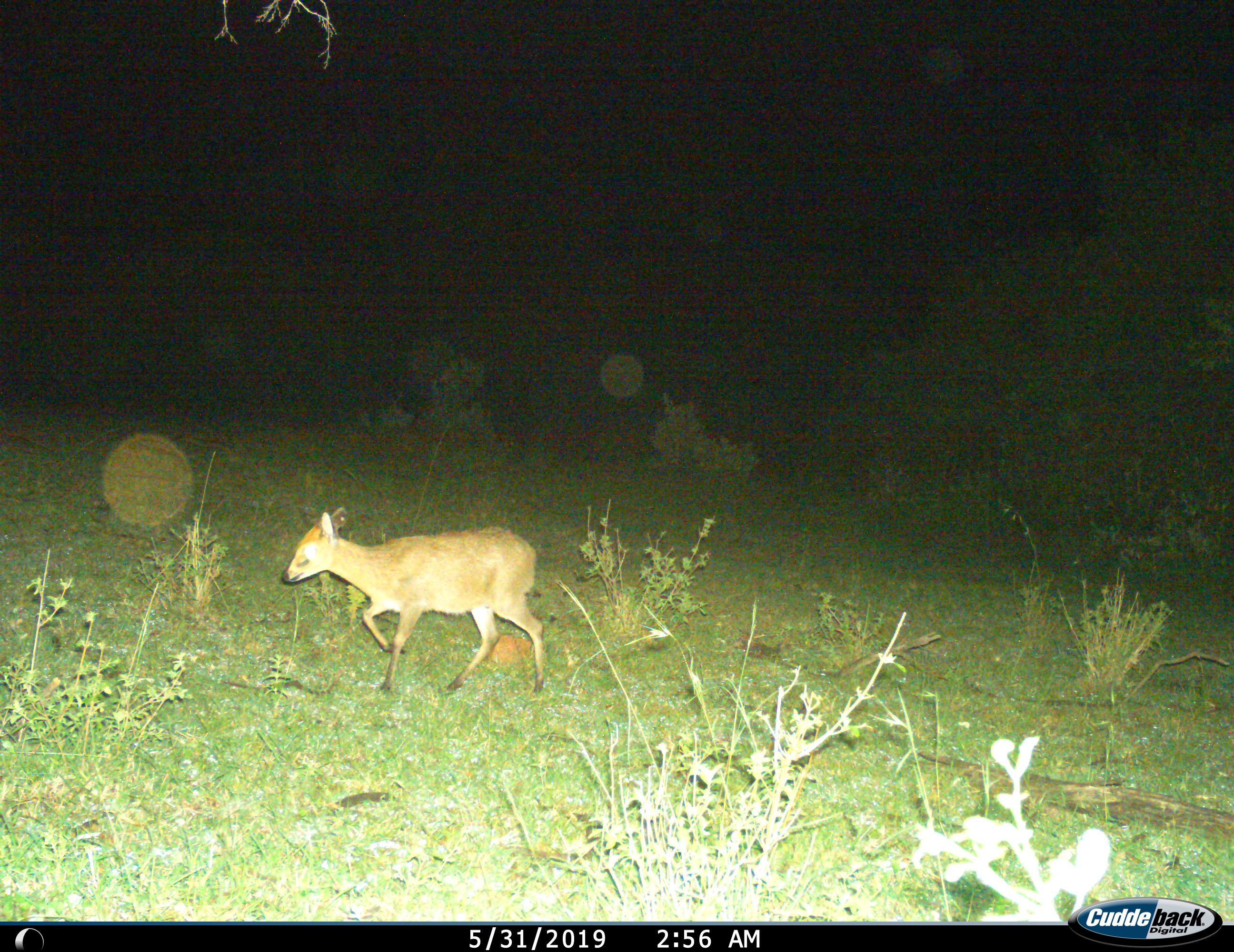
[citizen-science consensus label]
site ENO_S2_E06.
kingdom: Animalia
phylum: Chordata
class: Mammalia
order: Artiodactyla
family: Bovidae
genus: Sylvicapra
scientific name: Sylvicapra grimmia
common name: common duiker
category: duikercommongrey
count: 1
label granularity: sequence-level